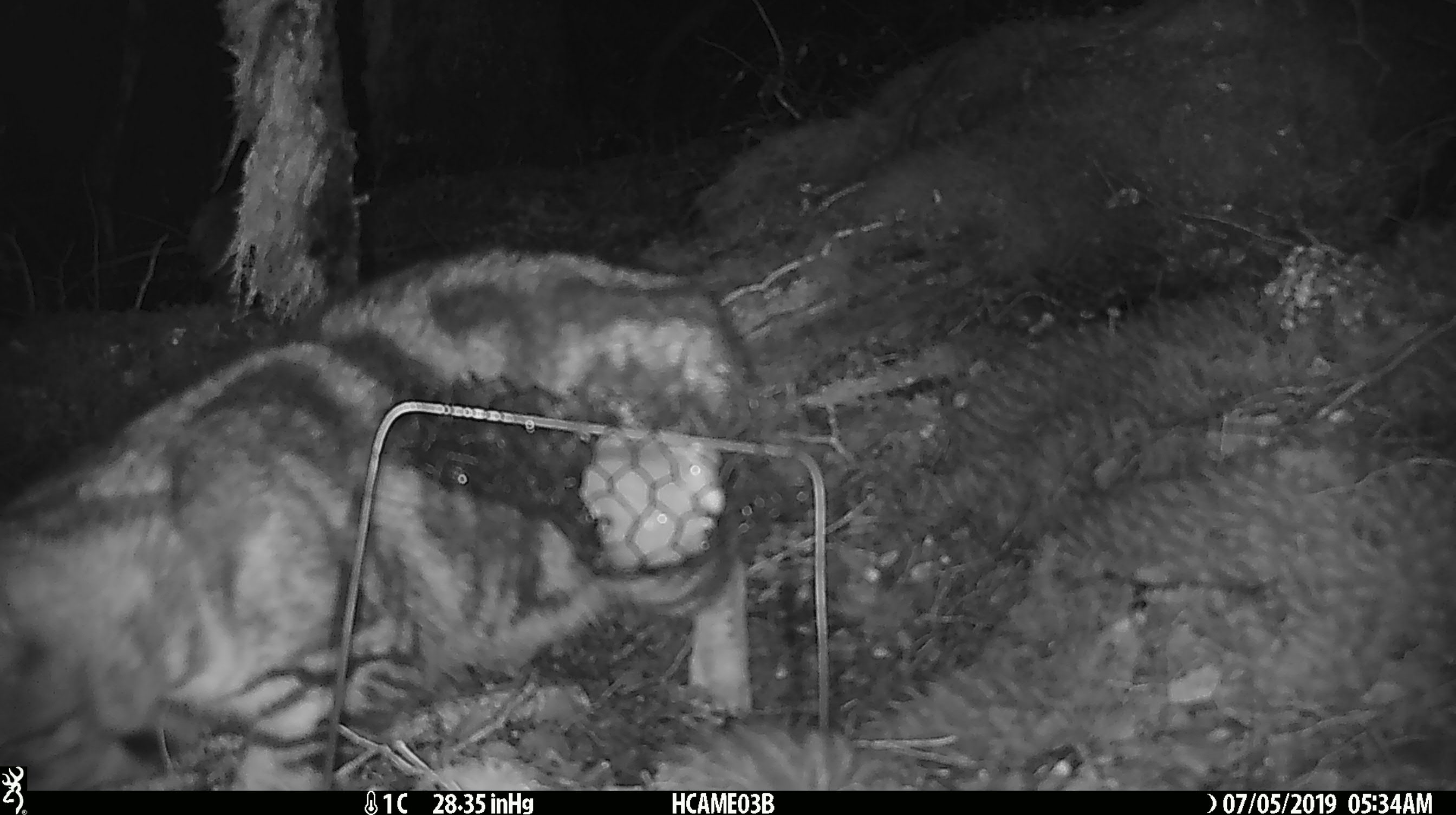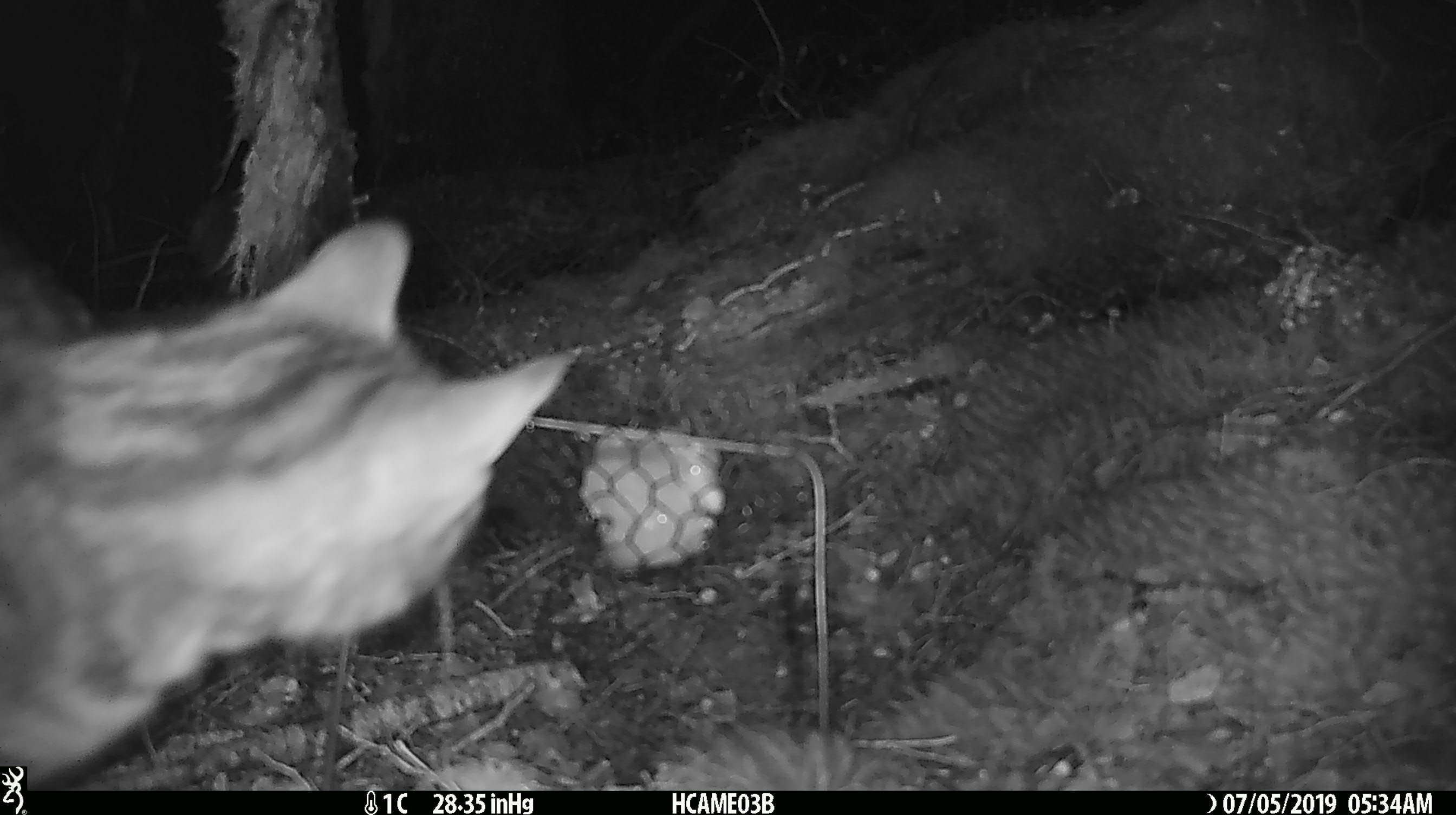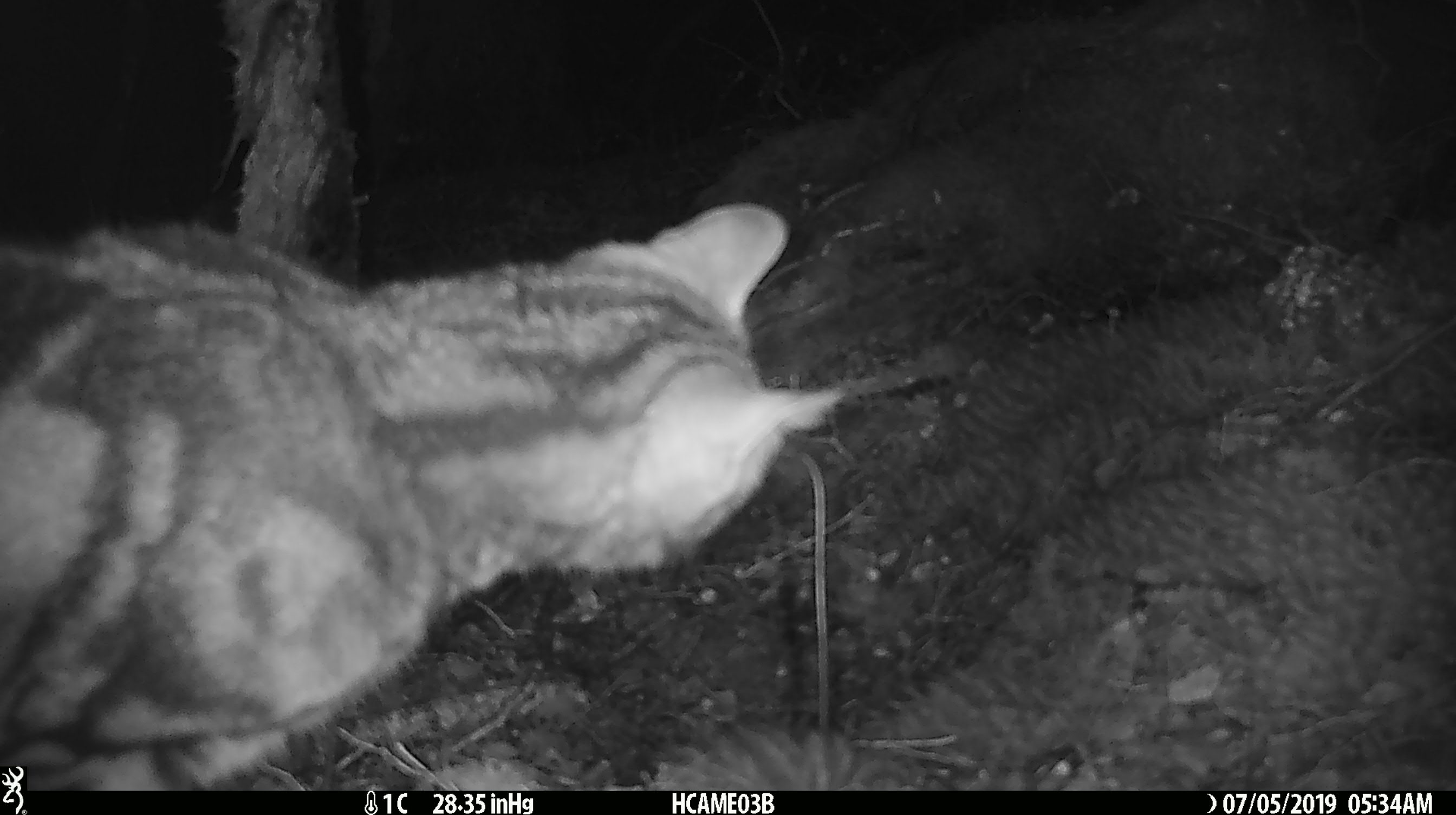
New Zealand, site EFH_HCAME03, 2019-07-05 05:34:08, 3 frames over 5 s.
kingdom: Animalia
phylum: Chordata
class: Mammalia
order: Carnivora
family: Felidae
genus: Felis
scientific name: Felis catus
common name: domestic cat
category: cat